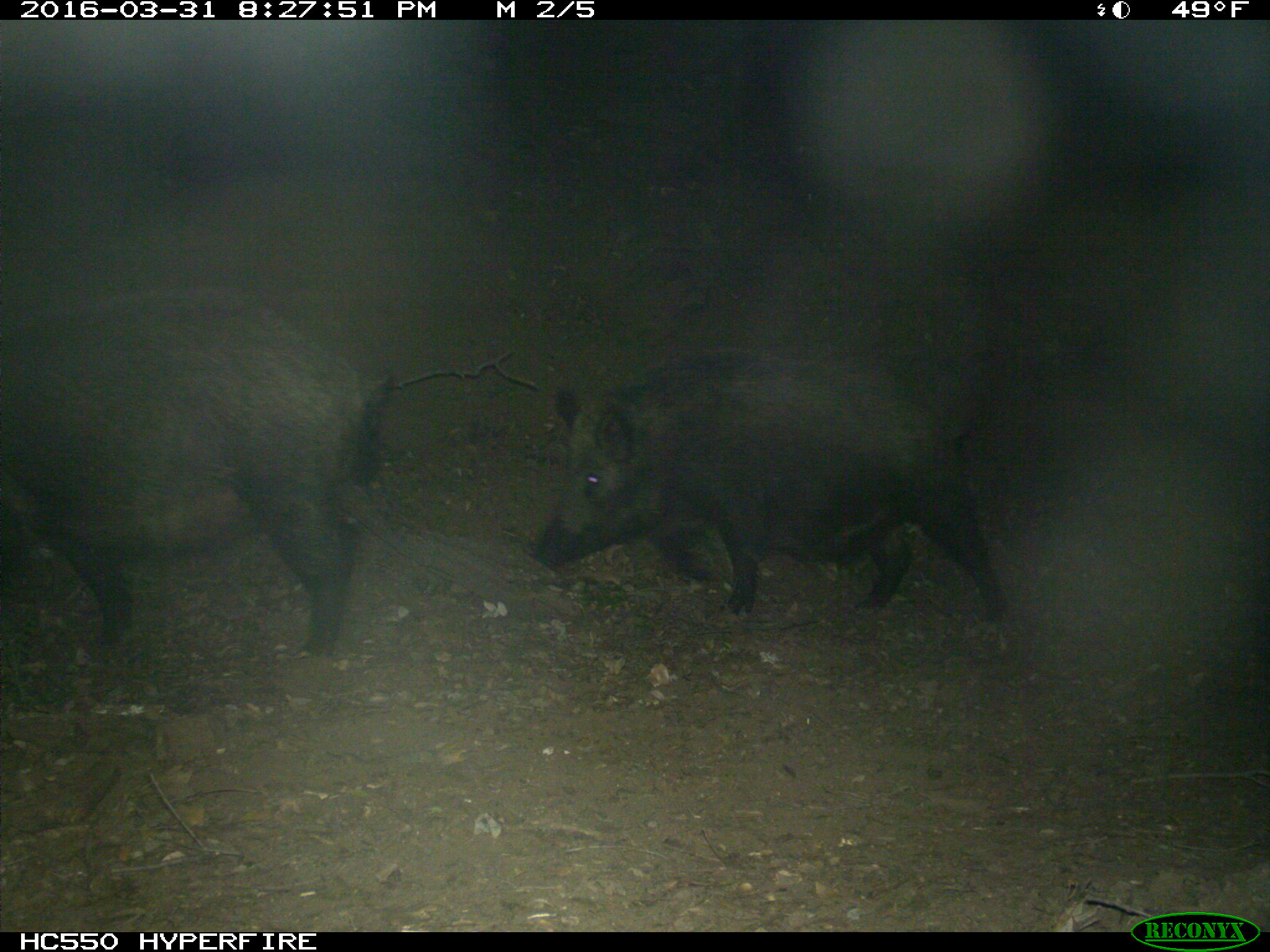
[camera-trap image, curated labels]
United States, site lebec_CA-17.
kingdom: Animalia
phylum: Chordata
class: Mammalia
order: Artiodactyla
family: Suidae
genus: Sus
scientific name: Sus scrofa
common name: wild boar